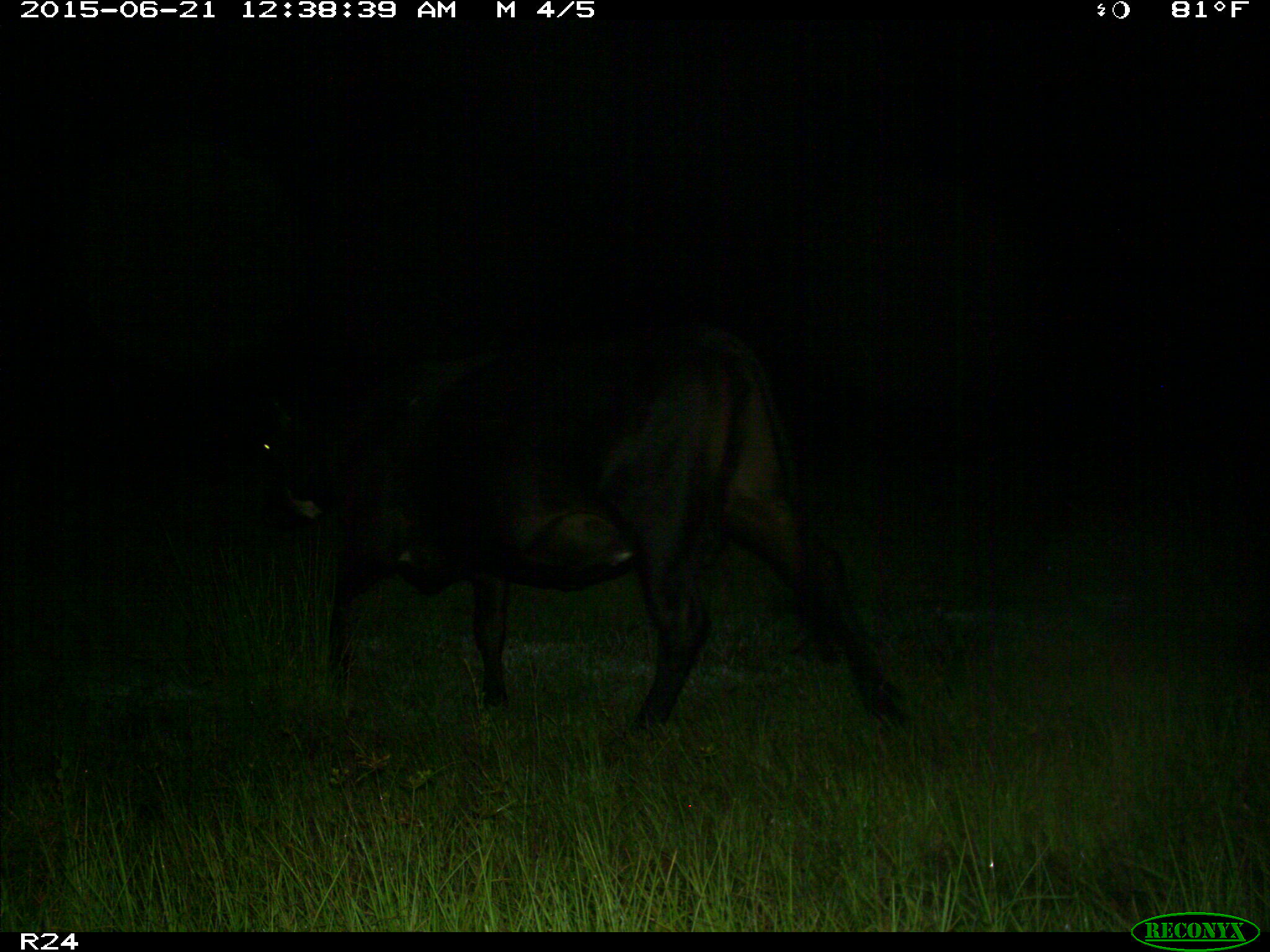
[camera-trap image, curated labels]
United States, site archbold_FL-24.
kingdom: Animalia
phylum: Chordata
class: Mammalia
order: Artiodactyla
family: Bovidae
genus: Bos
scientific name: Bos taurus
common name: domestic cow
Bos taurus (domestic cow).